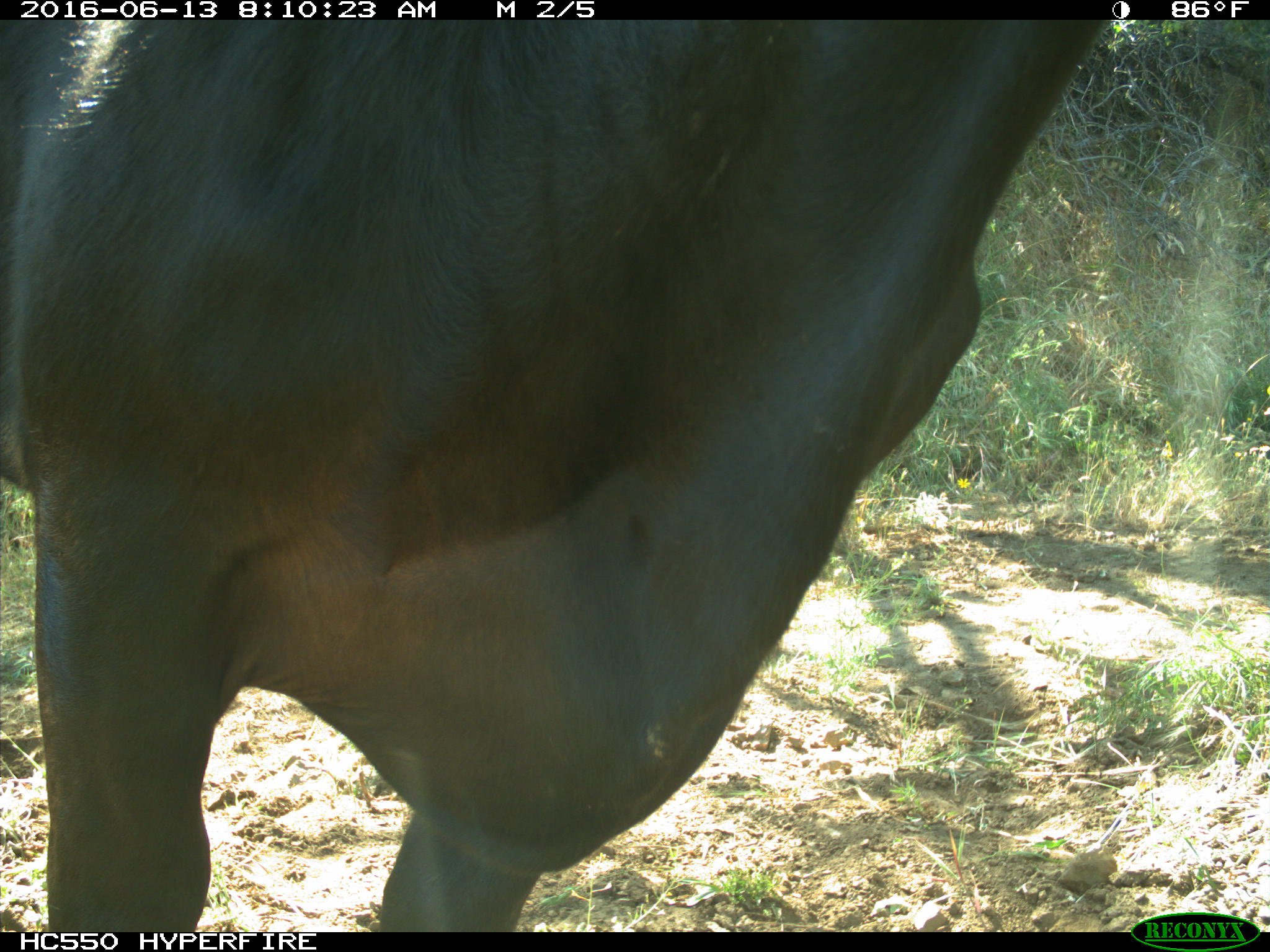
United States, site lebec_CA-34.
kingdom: Animalia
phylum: Chordata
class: Mammalia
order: Artiodactyla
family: Bovidae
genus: Bos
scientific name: Bos taurus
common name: domestic cow